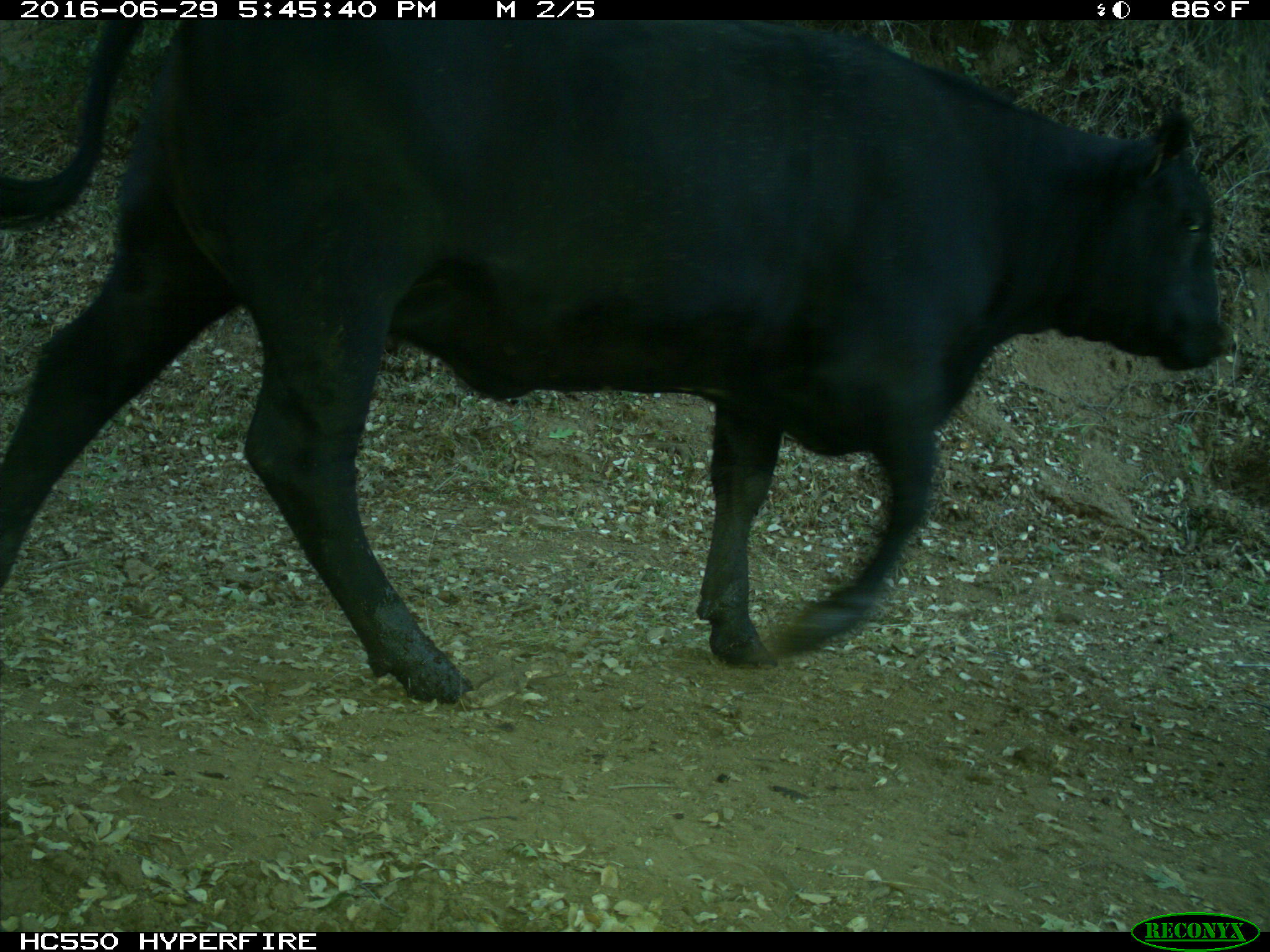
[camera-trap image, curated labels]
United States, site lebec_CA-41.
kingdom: Animalia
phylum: Chordata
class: Mammalia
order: Artiodactyla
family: Bovidae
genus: Bos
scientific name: Bos taurus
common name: domestic cow